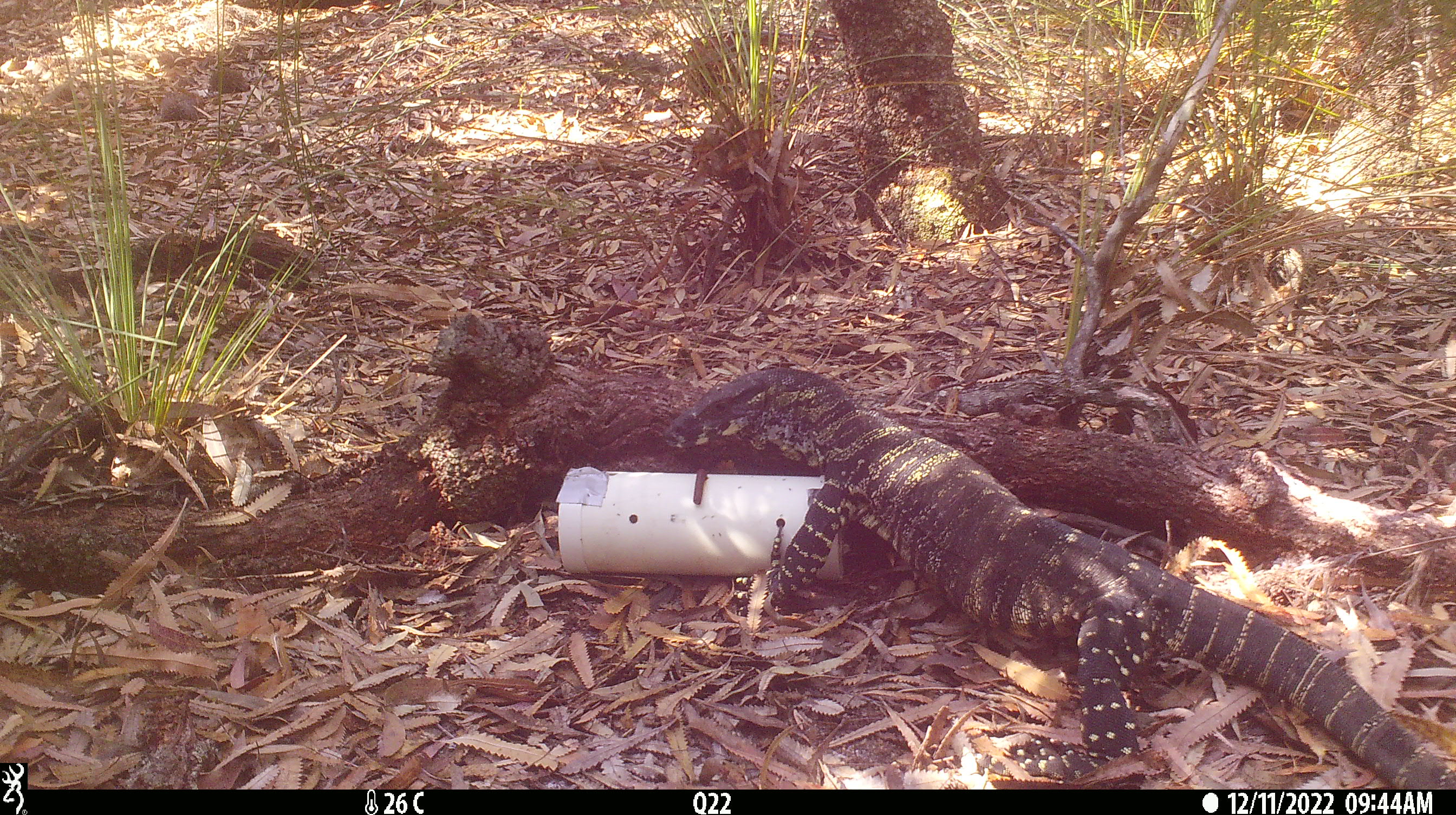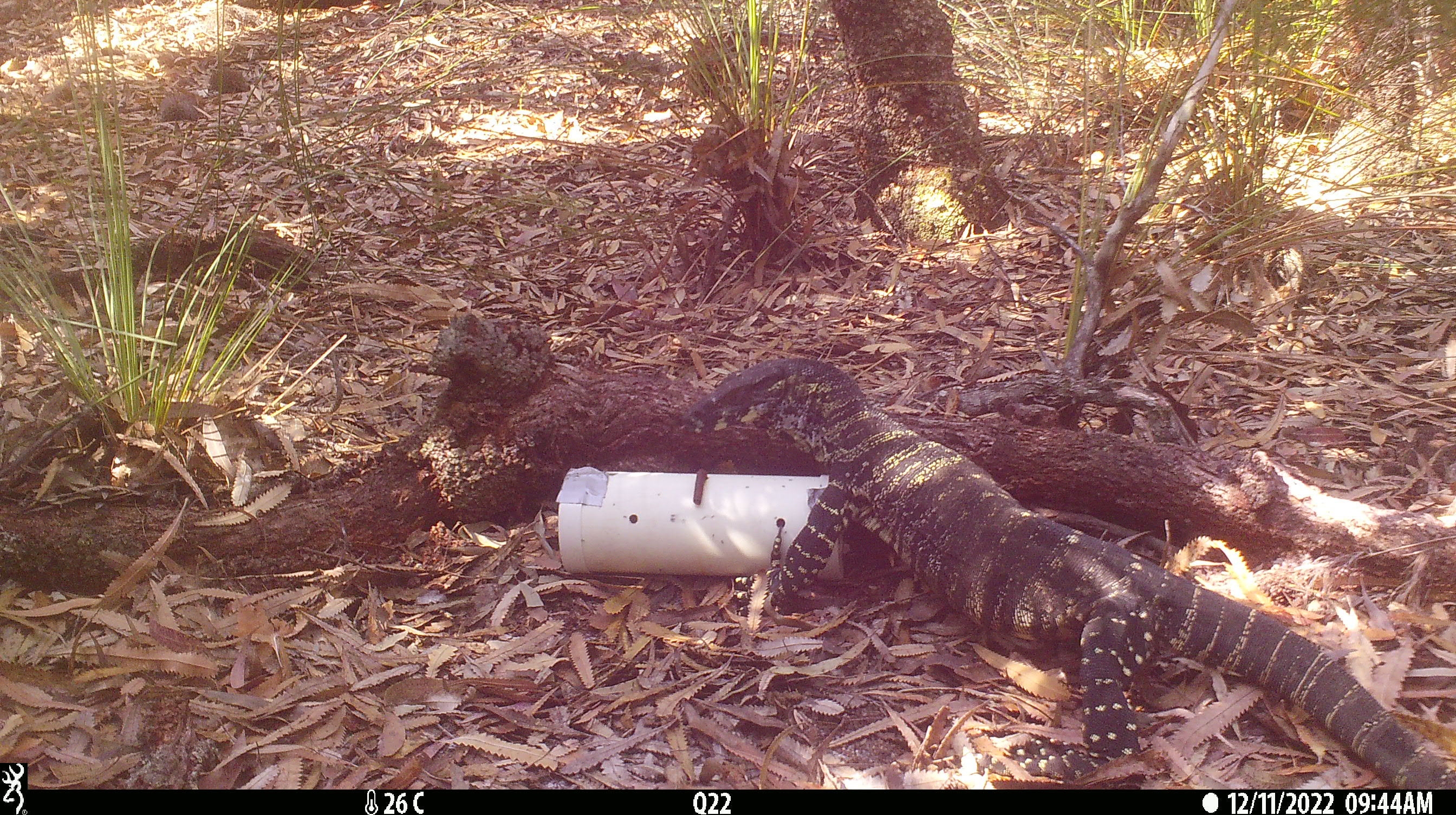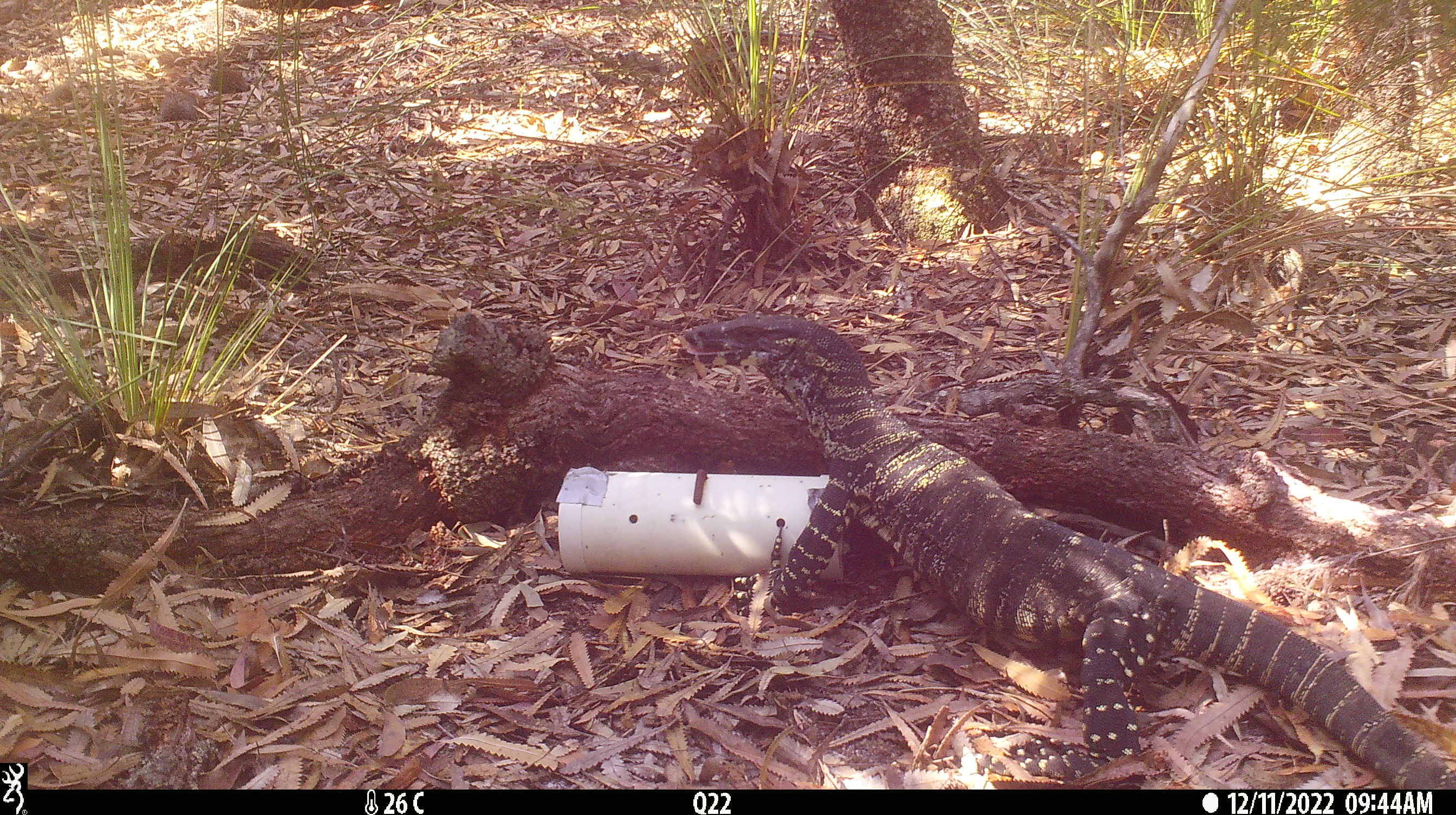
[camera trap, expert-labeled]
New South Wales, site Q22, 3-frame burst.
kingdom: Animalia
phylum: Chordata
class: Reptilia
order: Squamata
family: Varanidae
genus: Varanus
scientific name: Varanus varius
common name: lace monitor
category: goanna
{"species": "goanna (lace monitor) (Varanus varius)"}